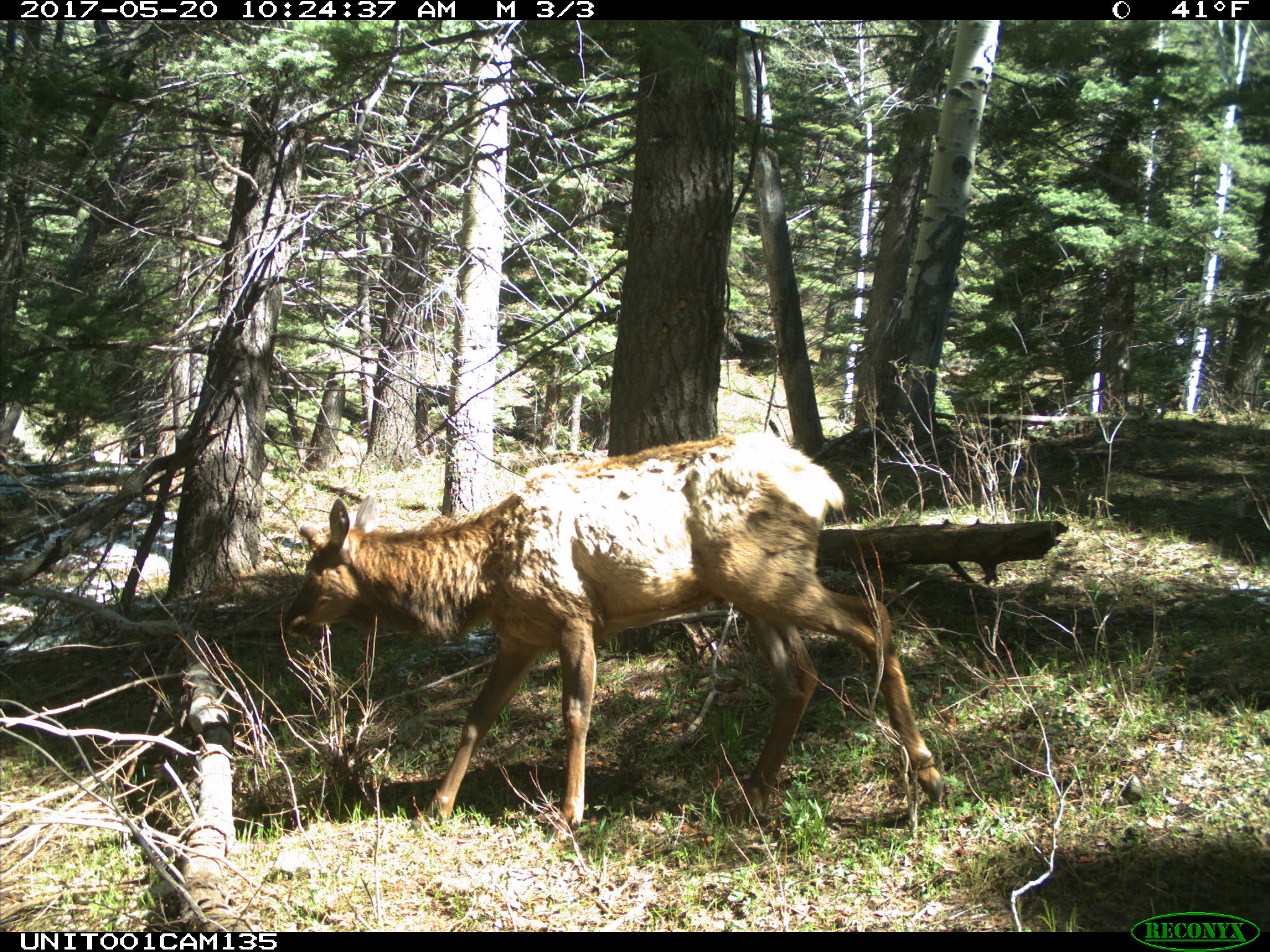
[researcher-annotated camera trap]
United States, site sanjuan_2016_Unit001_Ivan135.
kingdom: Animalia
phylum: Chordata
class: Mammalia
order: Artiodactyla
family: Cervidae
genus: Cervus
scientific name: Cervus elaphus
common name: red deer